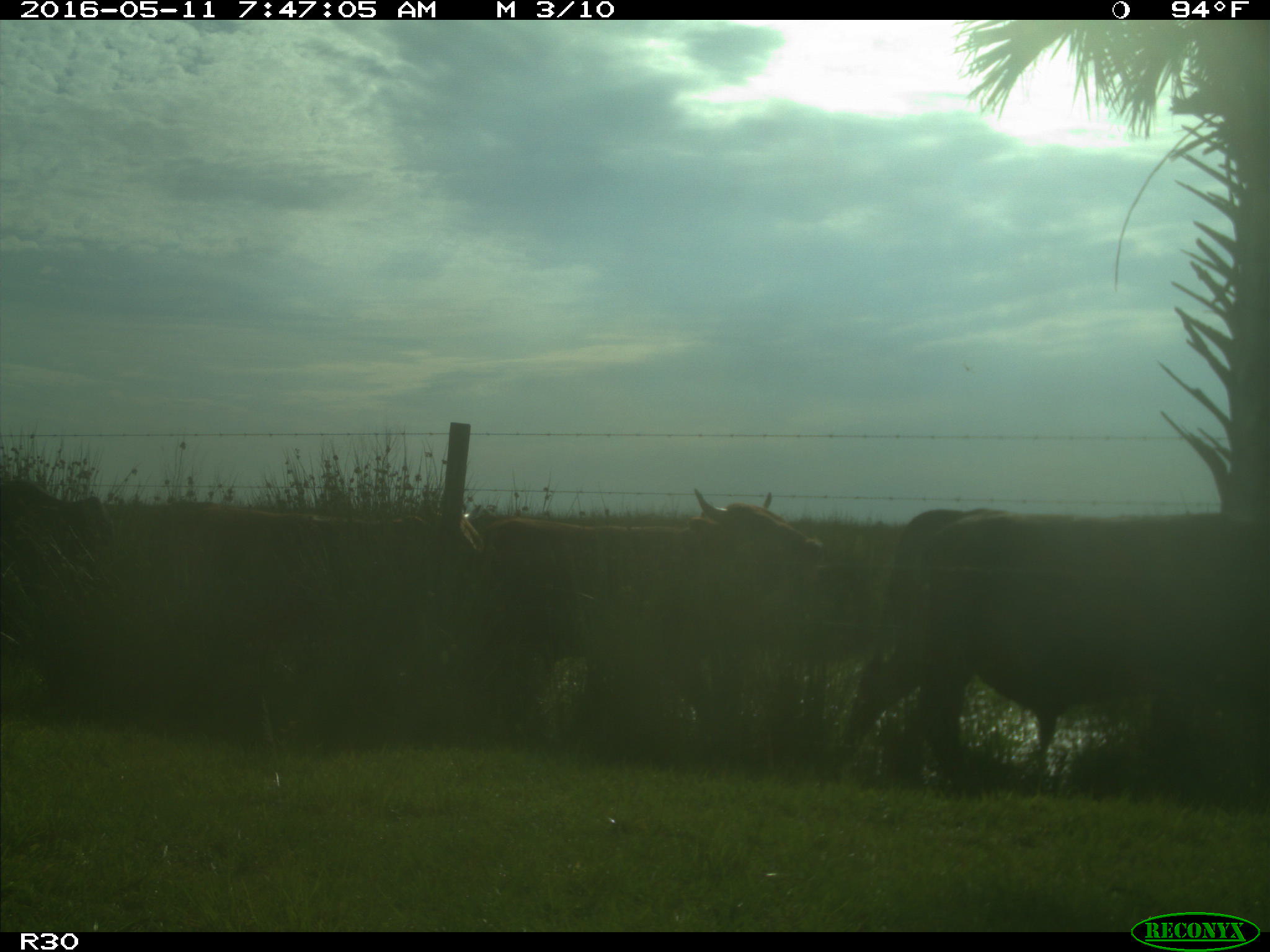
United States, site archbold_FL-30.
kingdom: Animalia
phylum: Chordata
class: Mammalia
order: Artiodactyla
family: Bovidae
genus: Bos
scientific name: Bos taurus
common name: domestic cow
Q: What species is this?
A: Bos taurus (domestic cow).